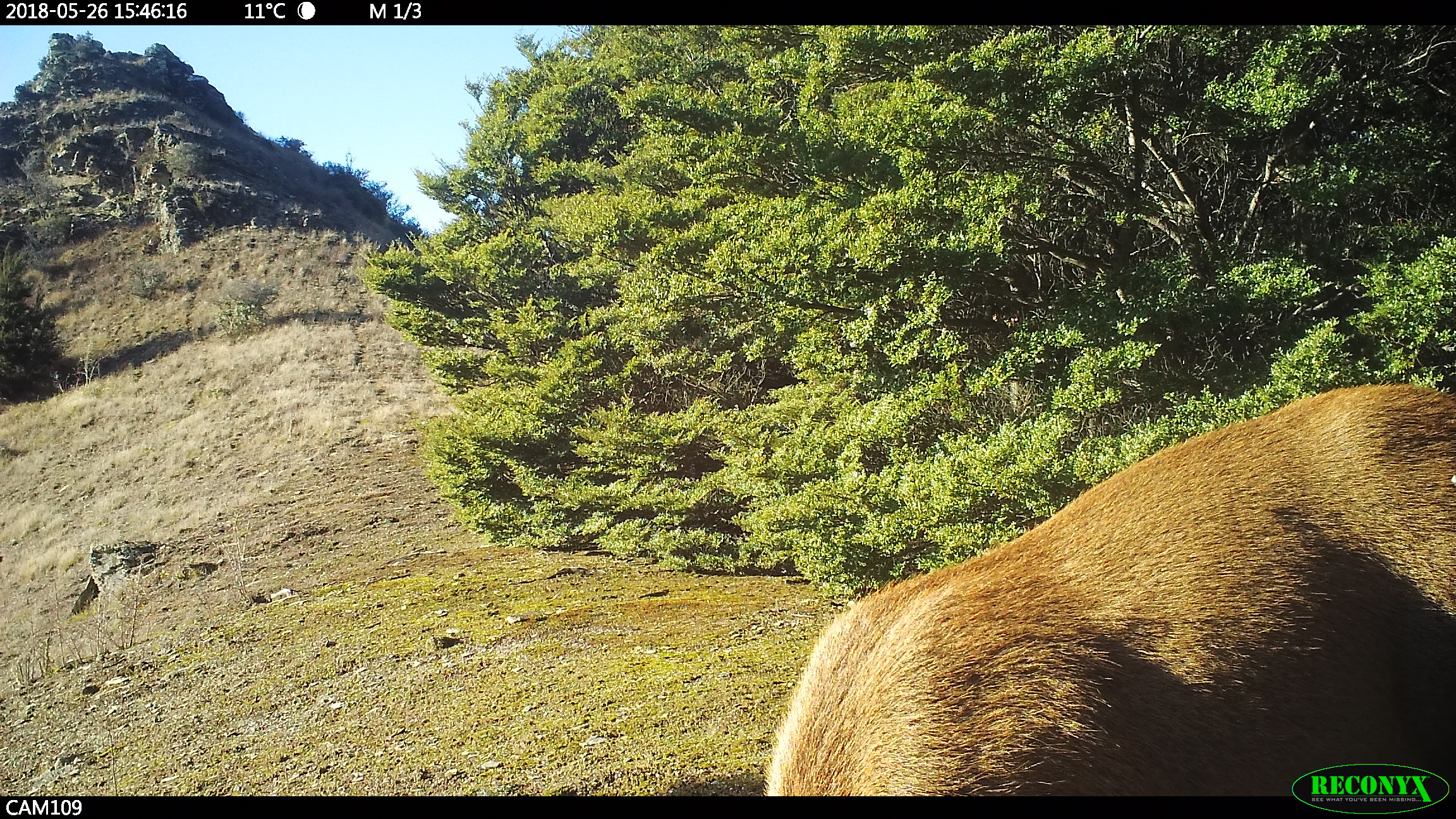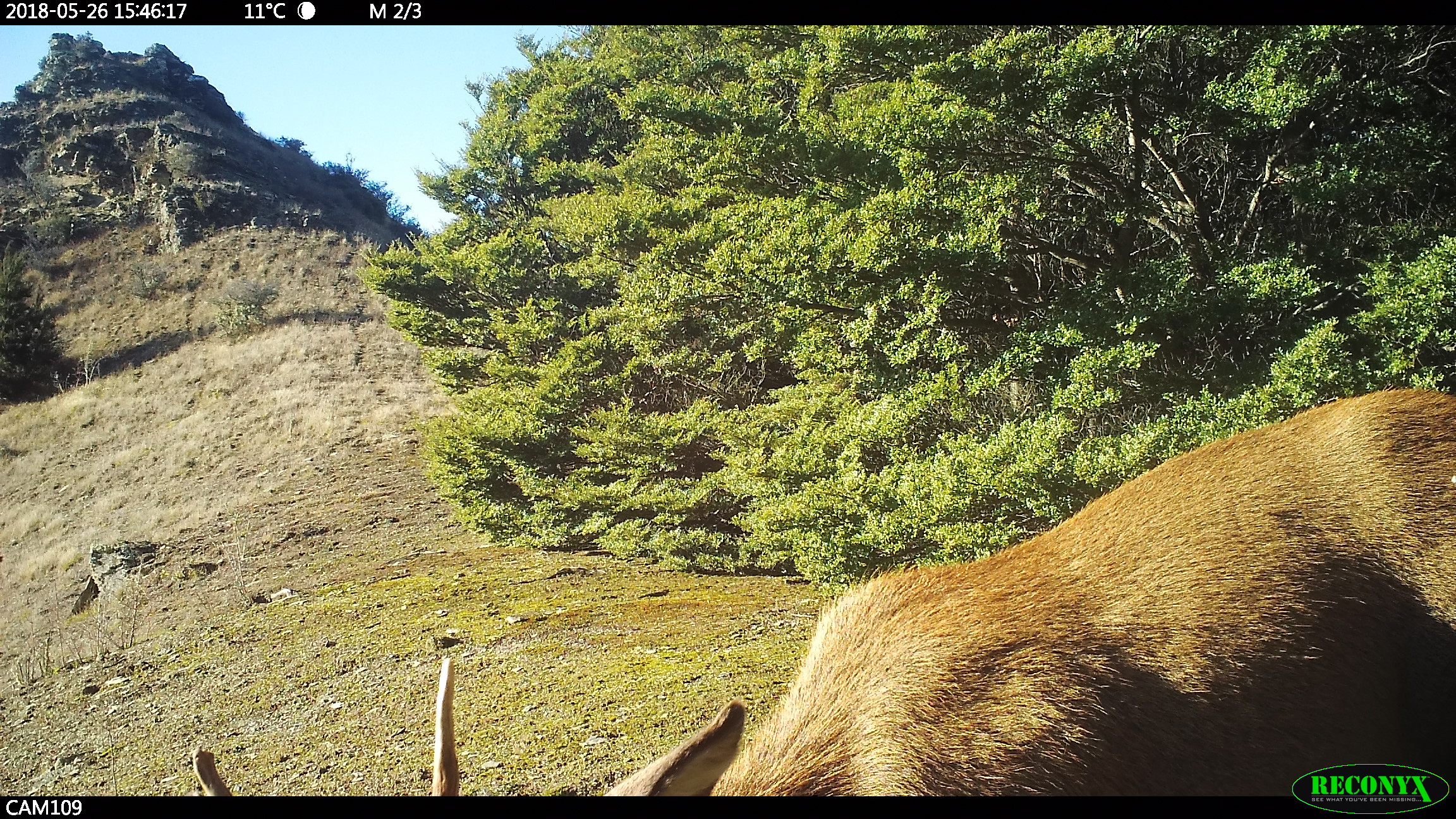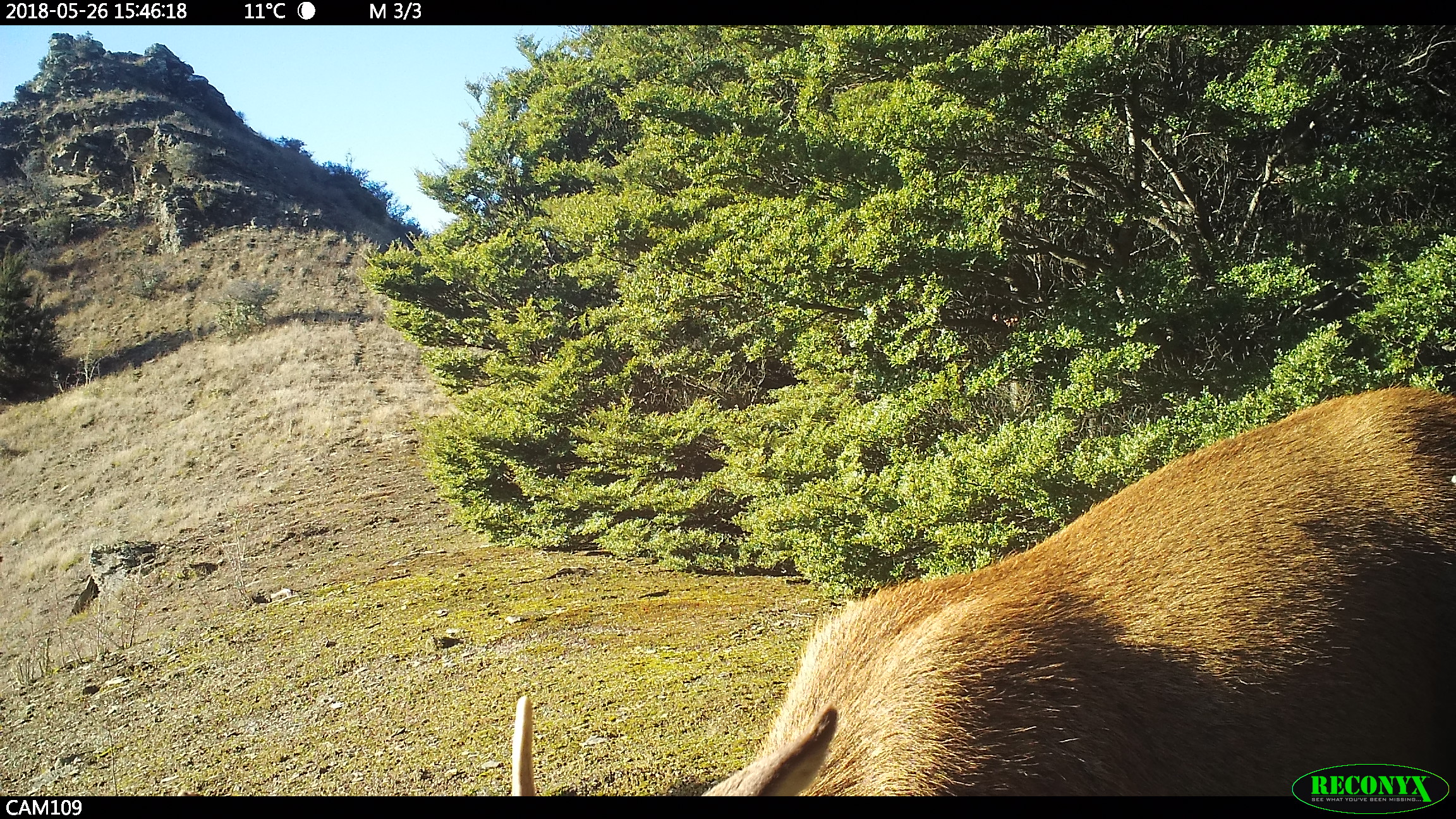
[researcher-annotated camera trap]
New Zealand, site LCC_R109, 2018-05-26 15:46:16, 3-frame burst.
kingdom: Animalia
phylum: Chordata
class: Mammalia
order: Artiodactyla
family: Cervidae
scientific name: Cervidae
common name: deer